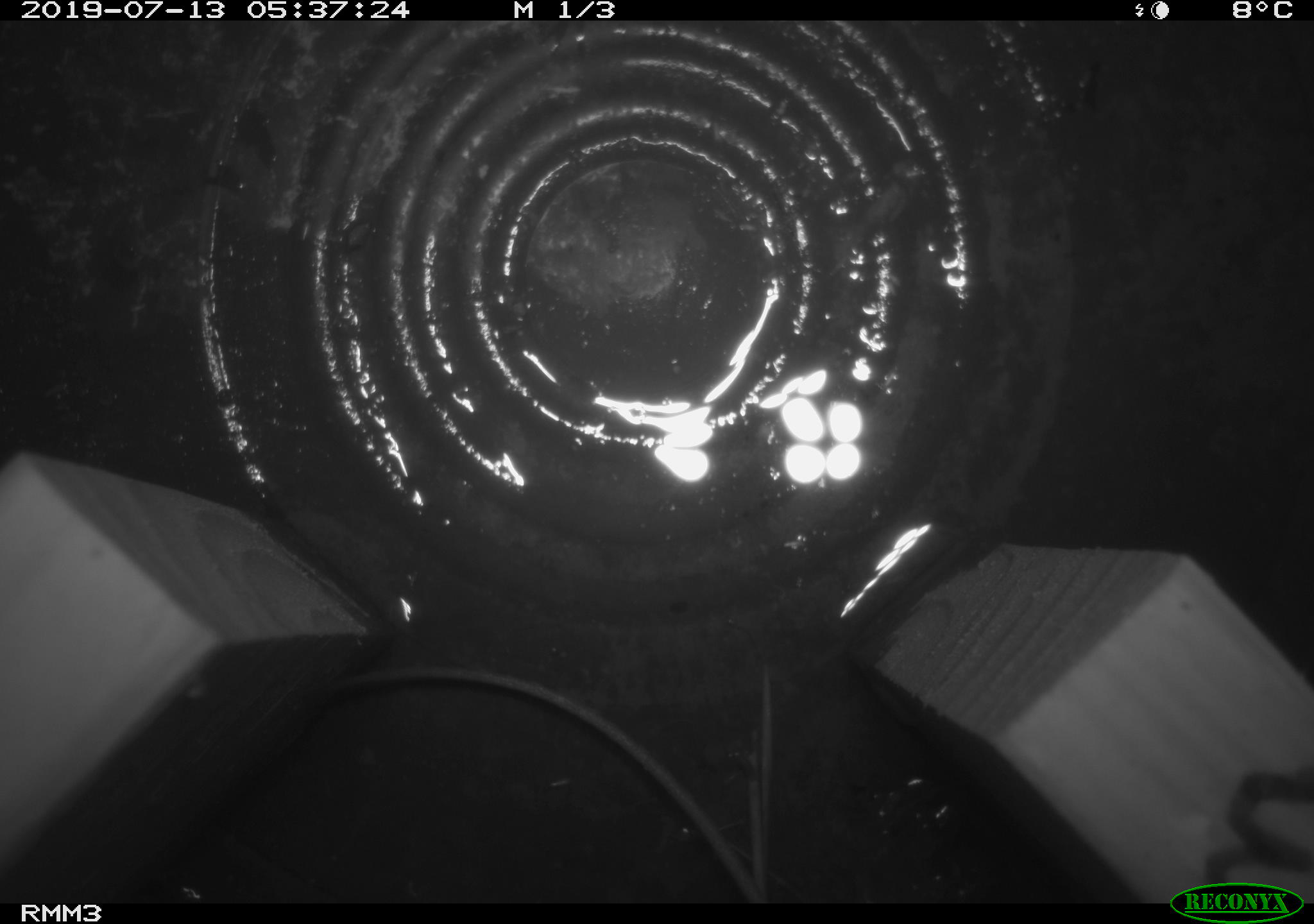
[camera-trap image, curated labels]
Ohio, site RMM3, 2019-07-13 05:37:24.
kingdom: Animalia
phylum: Chordata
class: Mammalia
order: Rodentia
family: Zapodidae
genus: Napaeozapus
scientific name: Napaeozapus insignis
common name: woodland jumping mouse